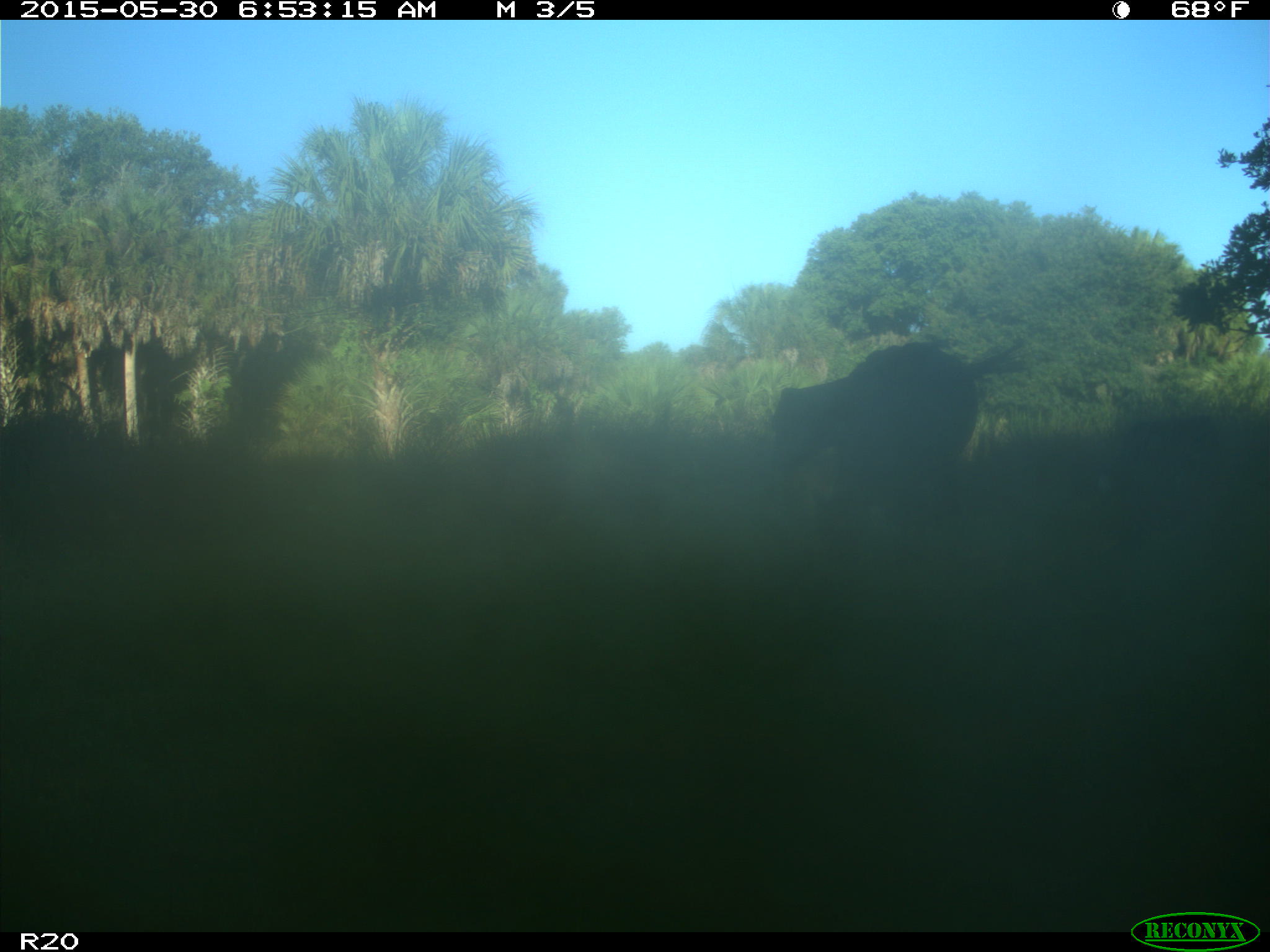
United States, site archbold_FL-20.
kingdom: Animalia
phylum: Chordata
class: Mammalia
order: Artiodactyla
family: Bovidae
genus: Bos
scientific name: Bos taurus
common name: domestic cow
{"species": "Bos taurus (domestic cow)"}